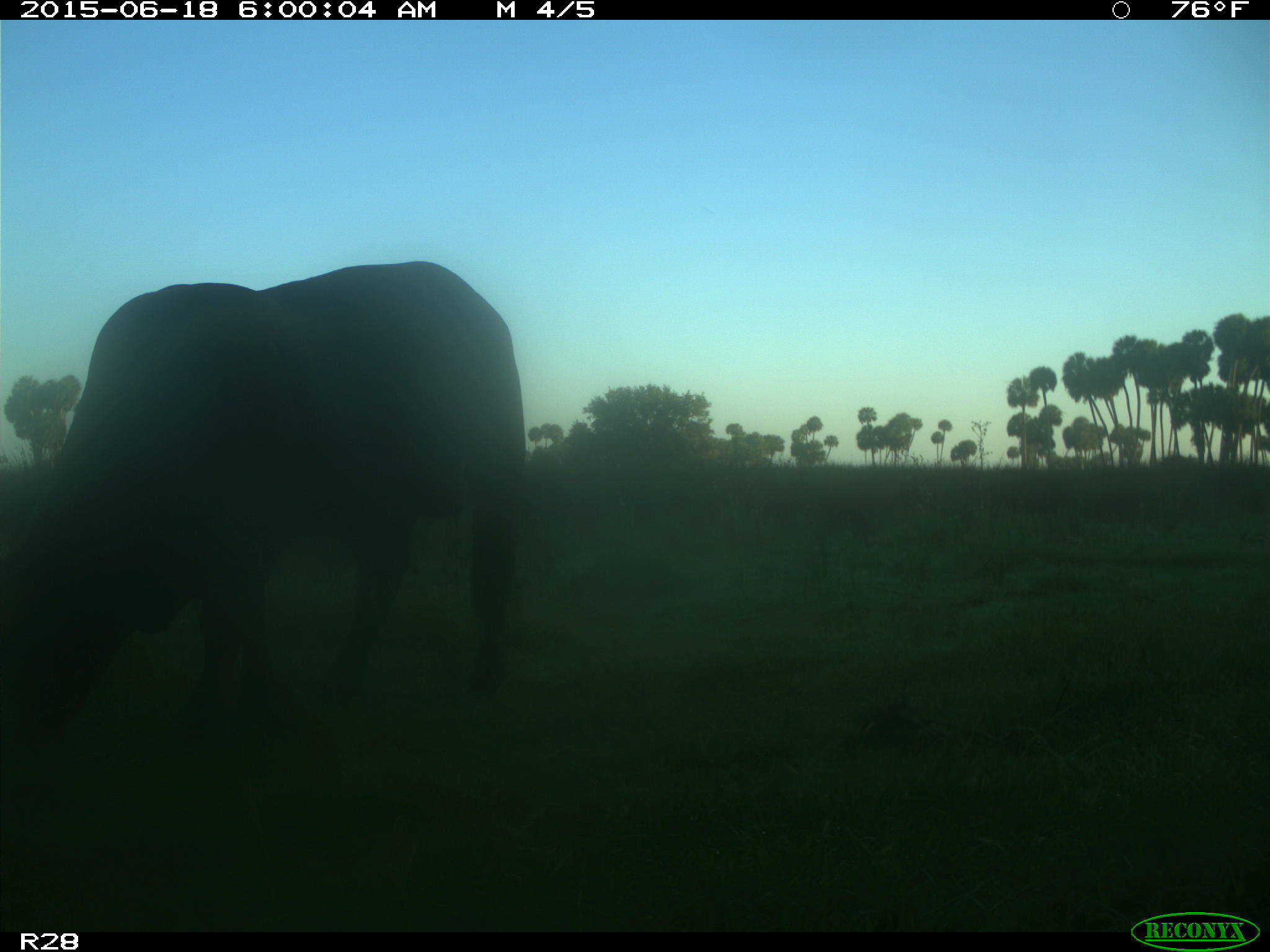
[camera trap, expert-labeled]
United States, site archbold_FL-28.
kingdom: Animalia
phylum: Chordata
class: Mammalia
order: Artiodactyla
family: Bovidae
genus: Bos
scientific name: Bos taurus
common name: domestic cow